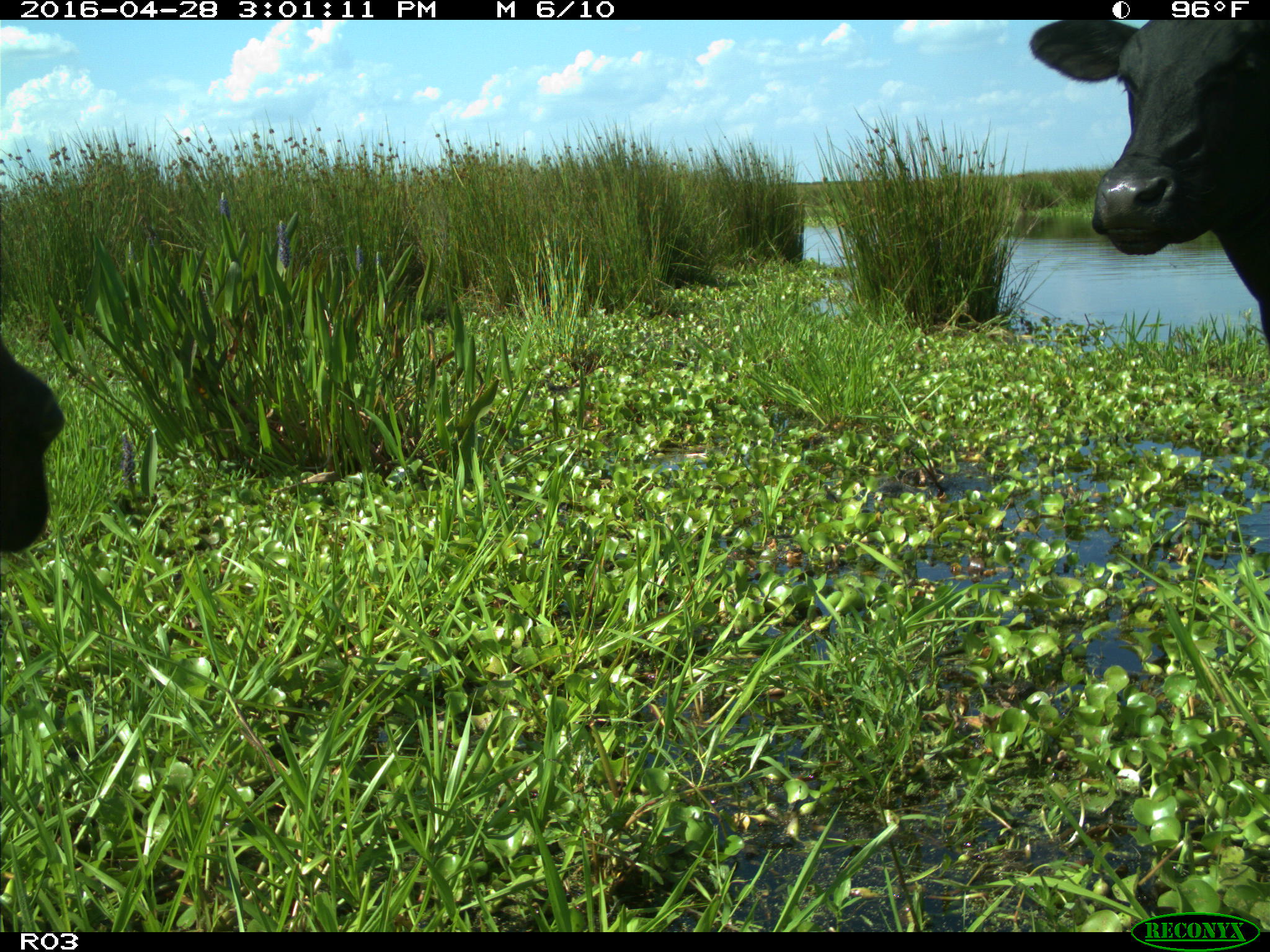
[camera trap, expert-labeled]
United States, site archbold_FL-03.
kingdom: Animalia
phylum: Chordata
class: Mammalia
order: Artiodactyla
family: Bovidae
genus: Bos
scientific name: Bos taurus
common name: domestic cow